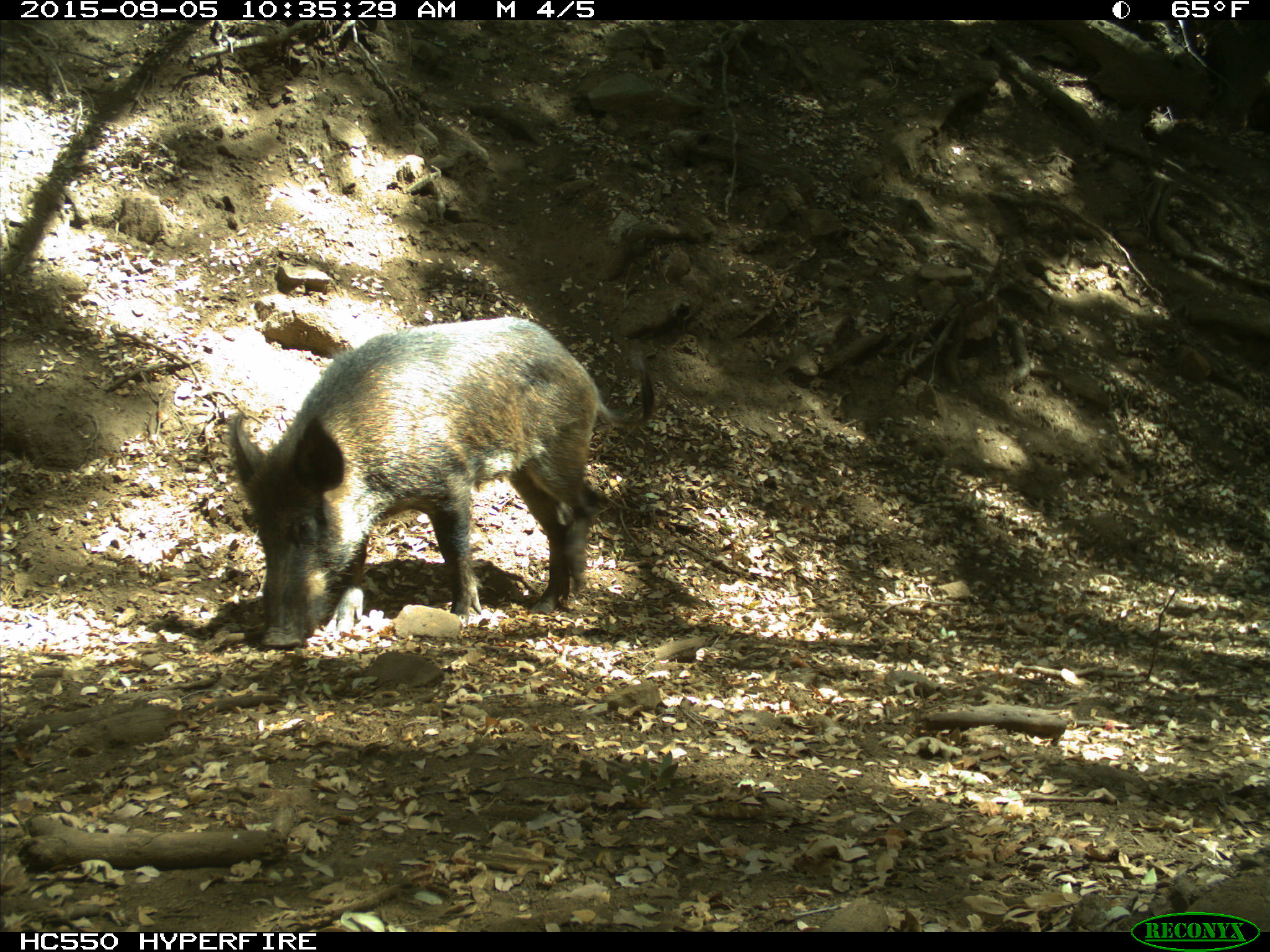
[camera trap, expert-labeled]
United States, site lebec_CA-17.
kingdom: Animalia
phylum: Chordata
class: Mammalia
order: Artiodactyla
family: Suidae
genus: Sus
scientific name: Sus scrofa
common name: wild boar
Sus scrofa (wild boar).